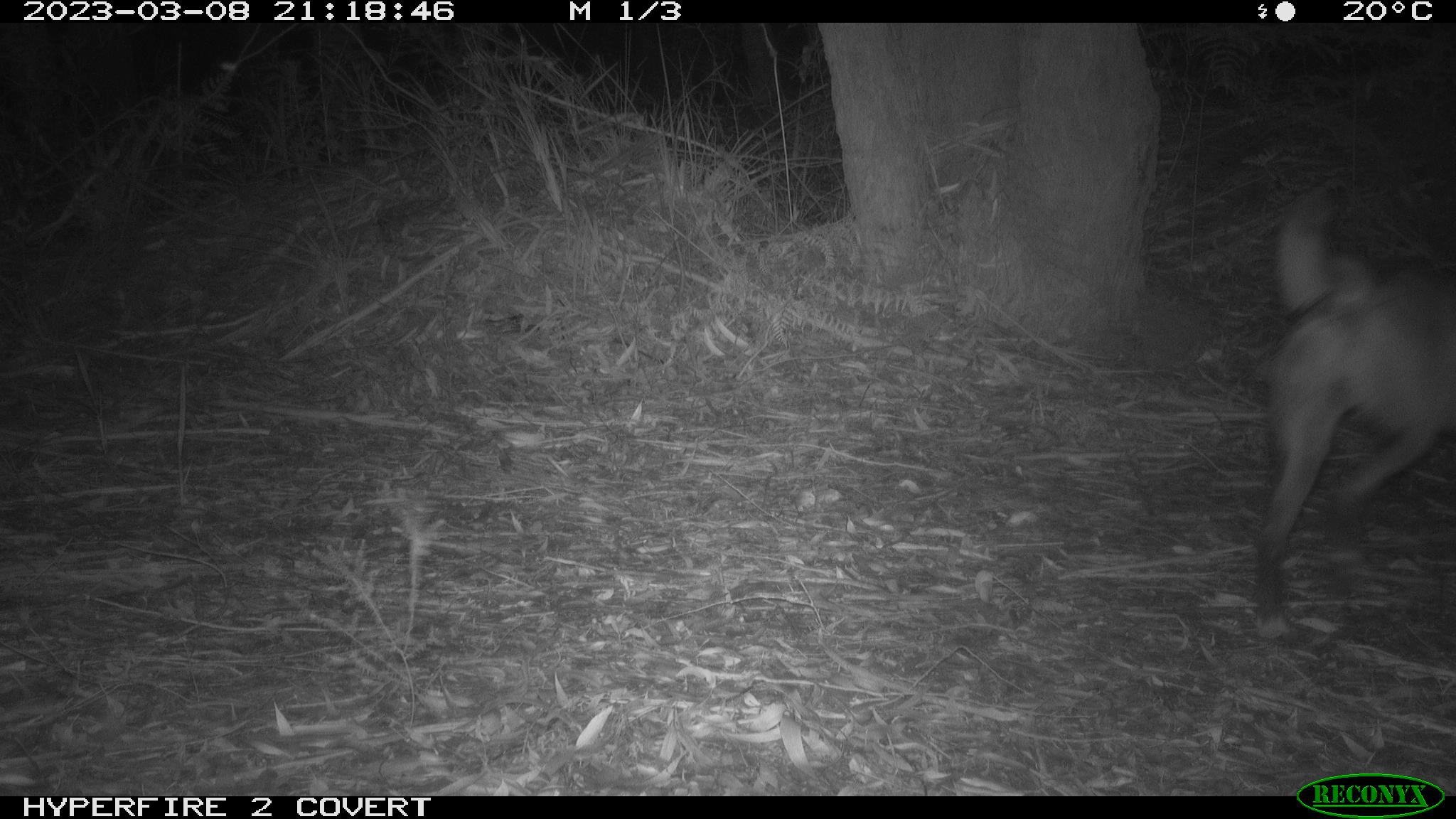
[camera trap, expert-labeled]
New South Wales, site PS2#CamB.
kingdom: Animalia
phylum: Chordata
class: Mammalia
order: Carnivora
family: Canidae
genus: Canis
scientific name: Canis familiaris dingo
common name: dingo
Dingo (Canis familiaris dingo).